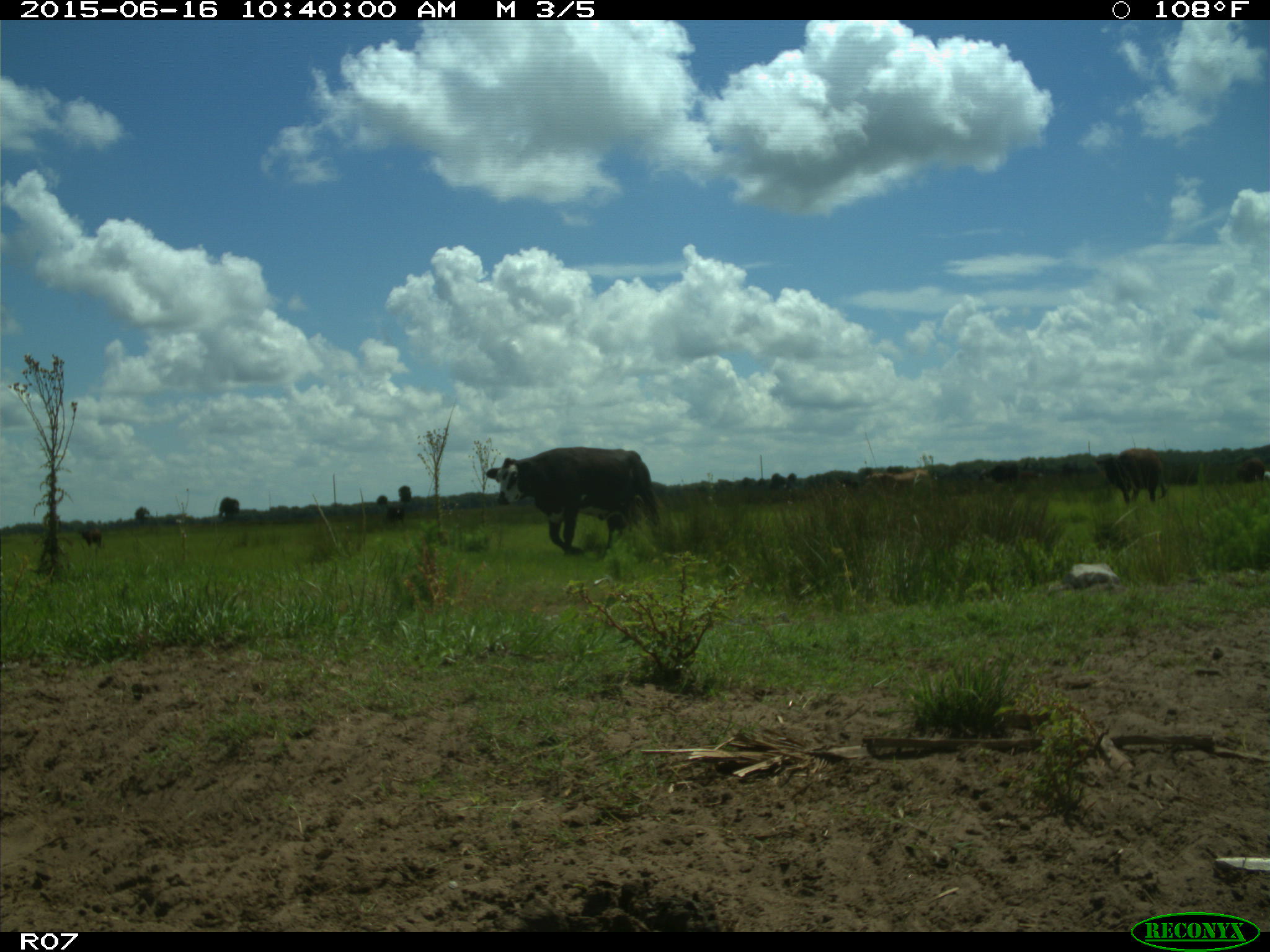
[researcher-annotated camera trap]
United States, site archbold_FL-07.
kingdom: Animalia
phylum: Chordata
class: Mammalia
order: Artiodactyla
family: Bovidae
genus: Bos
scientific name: Bos taurus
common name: domestic cow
Bos taurus (domestic cow).